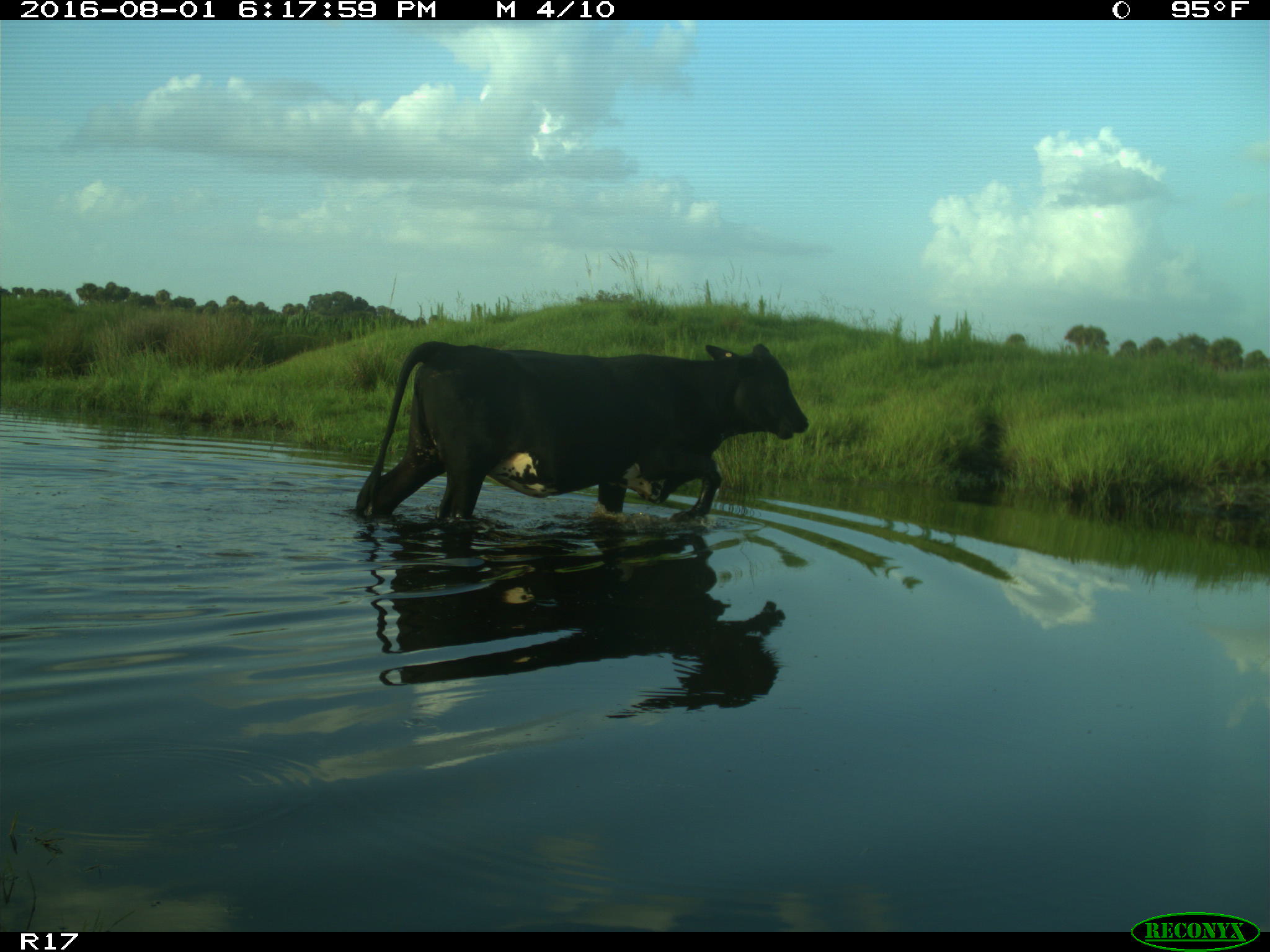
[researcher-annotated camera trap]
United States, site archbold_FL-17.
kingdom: Animalia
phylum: Chordata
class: Mammalia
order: Artiodactyla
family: Bovidae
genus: Bos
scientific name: Bos taurus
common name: domestic cow